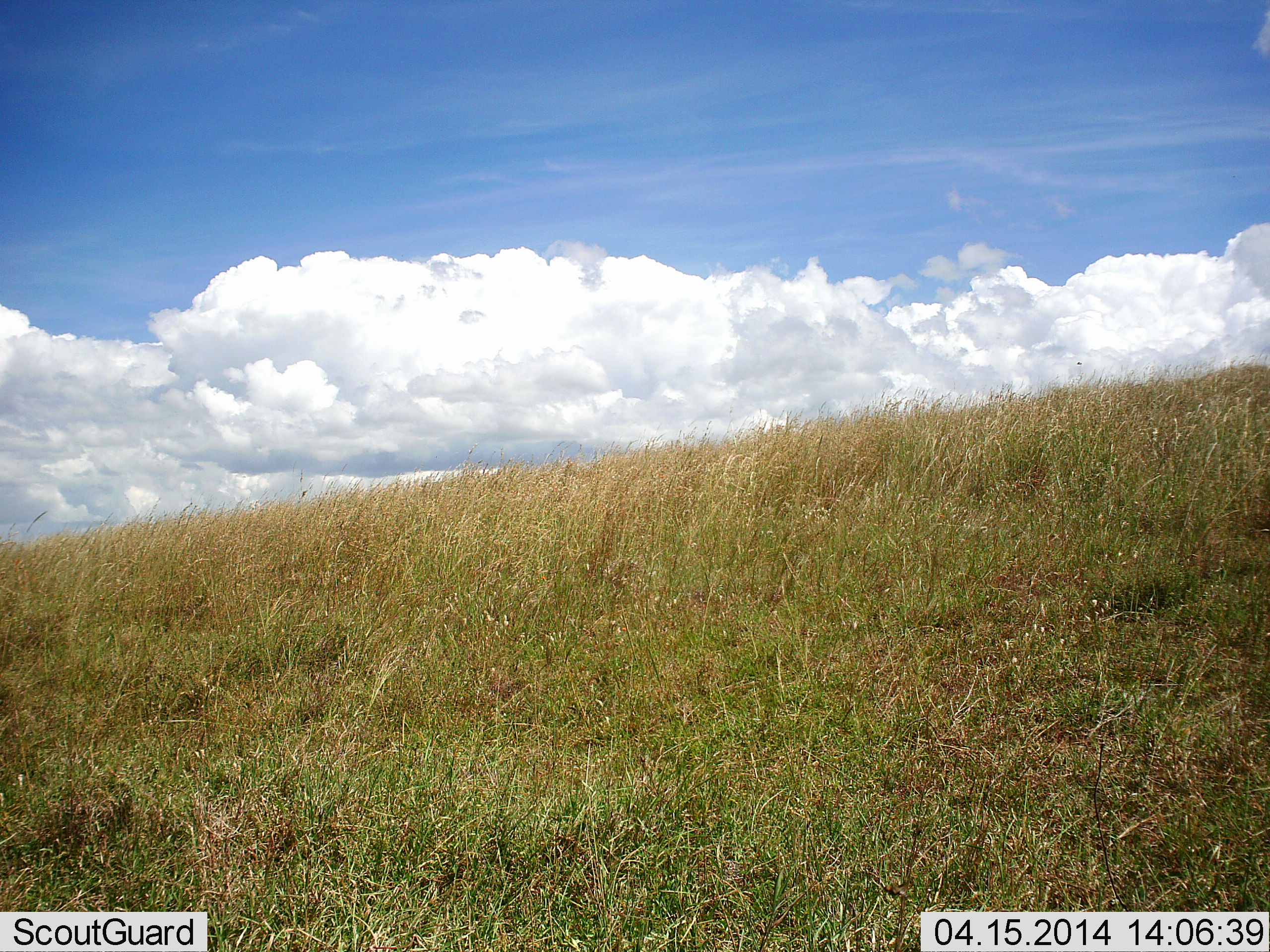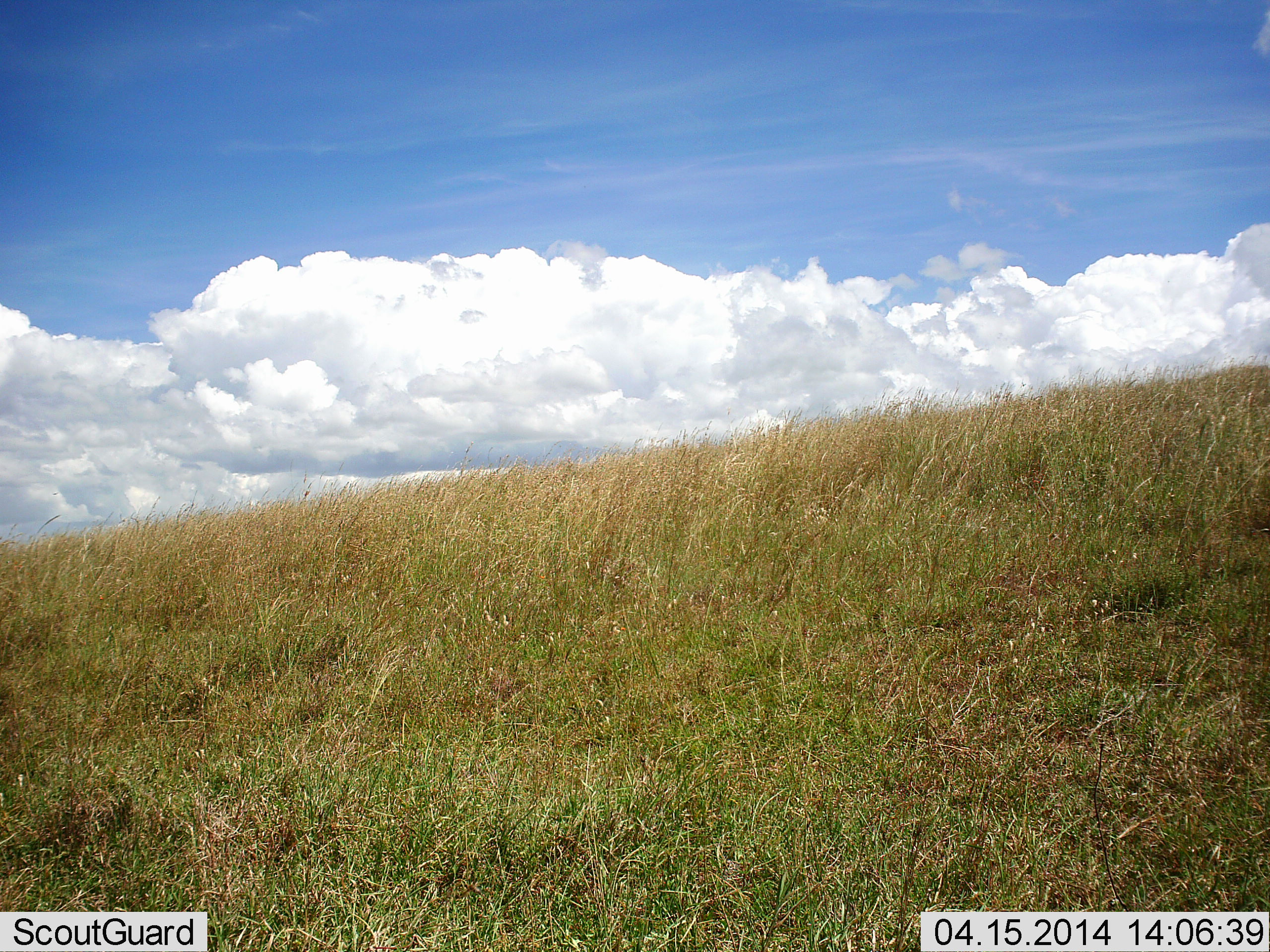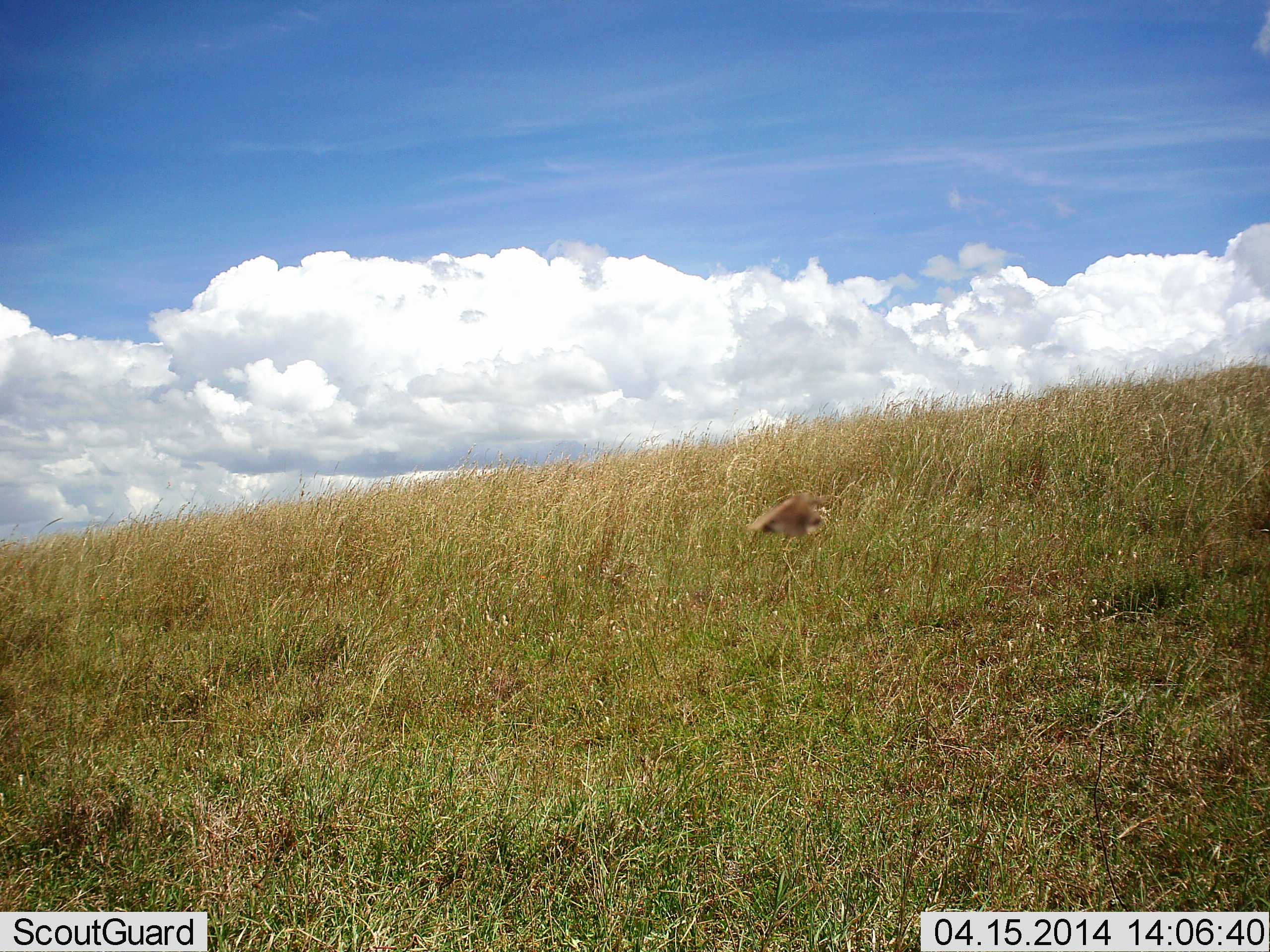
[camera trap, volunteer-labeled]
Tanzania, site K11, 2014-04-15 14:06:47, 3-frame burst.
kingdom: Animalia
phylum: Arthropoda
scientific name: Arthropoda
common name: arthropods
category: insectspider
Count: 1.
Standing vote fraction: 0%.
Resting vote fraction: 0%.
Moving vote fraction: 100%.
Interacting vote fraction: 0%.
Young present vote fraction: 0%.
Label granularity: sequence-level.